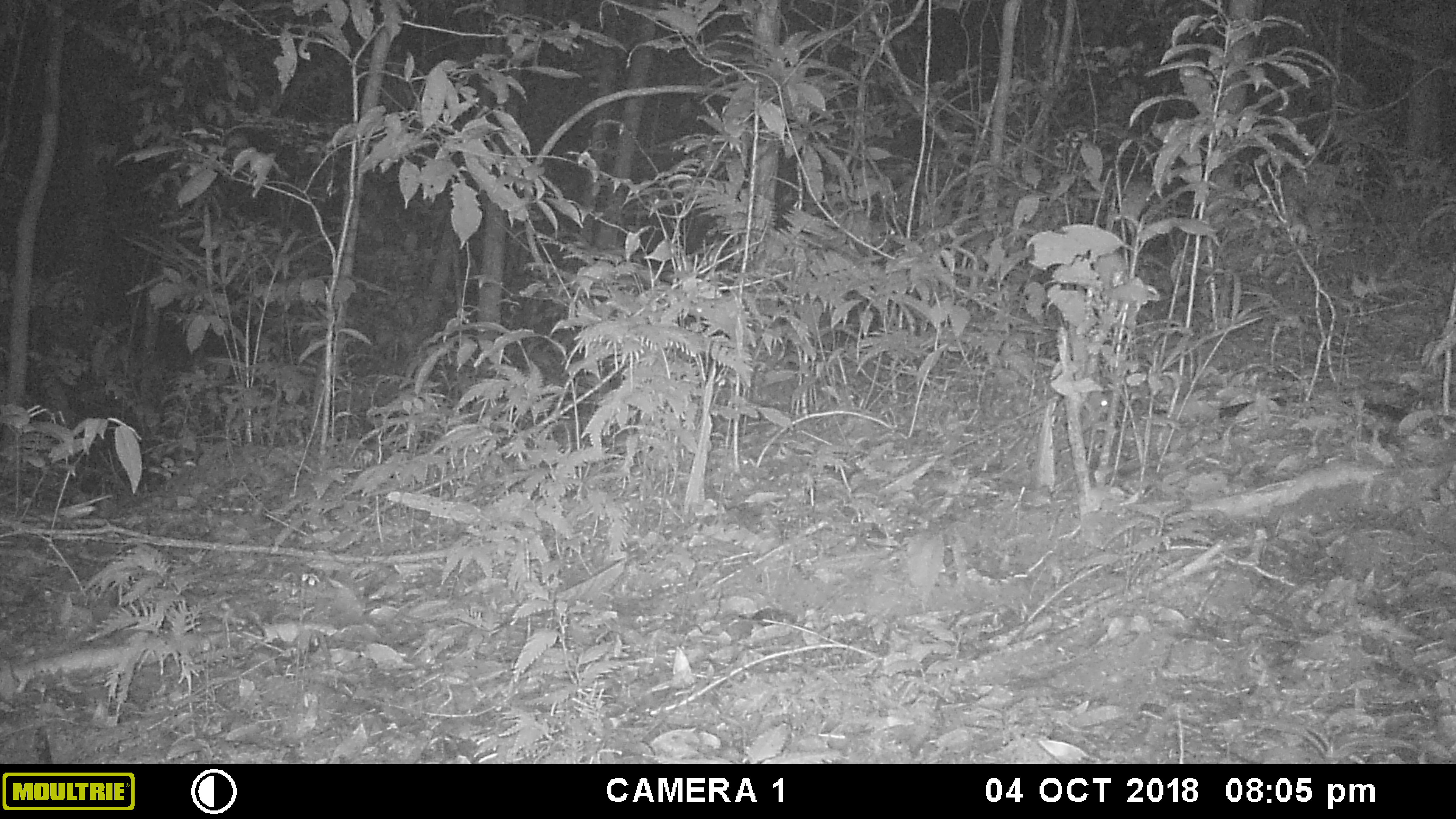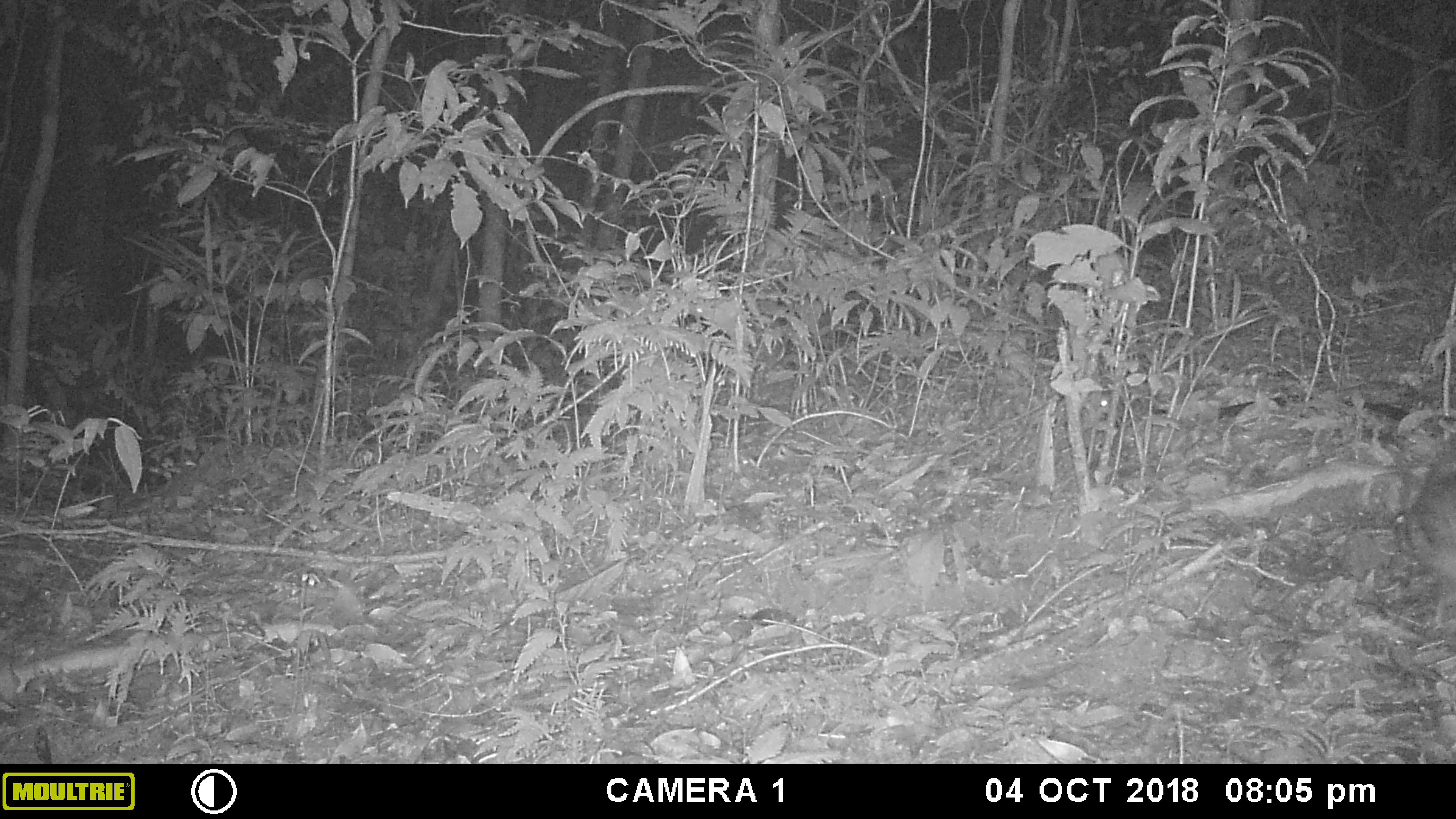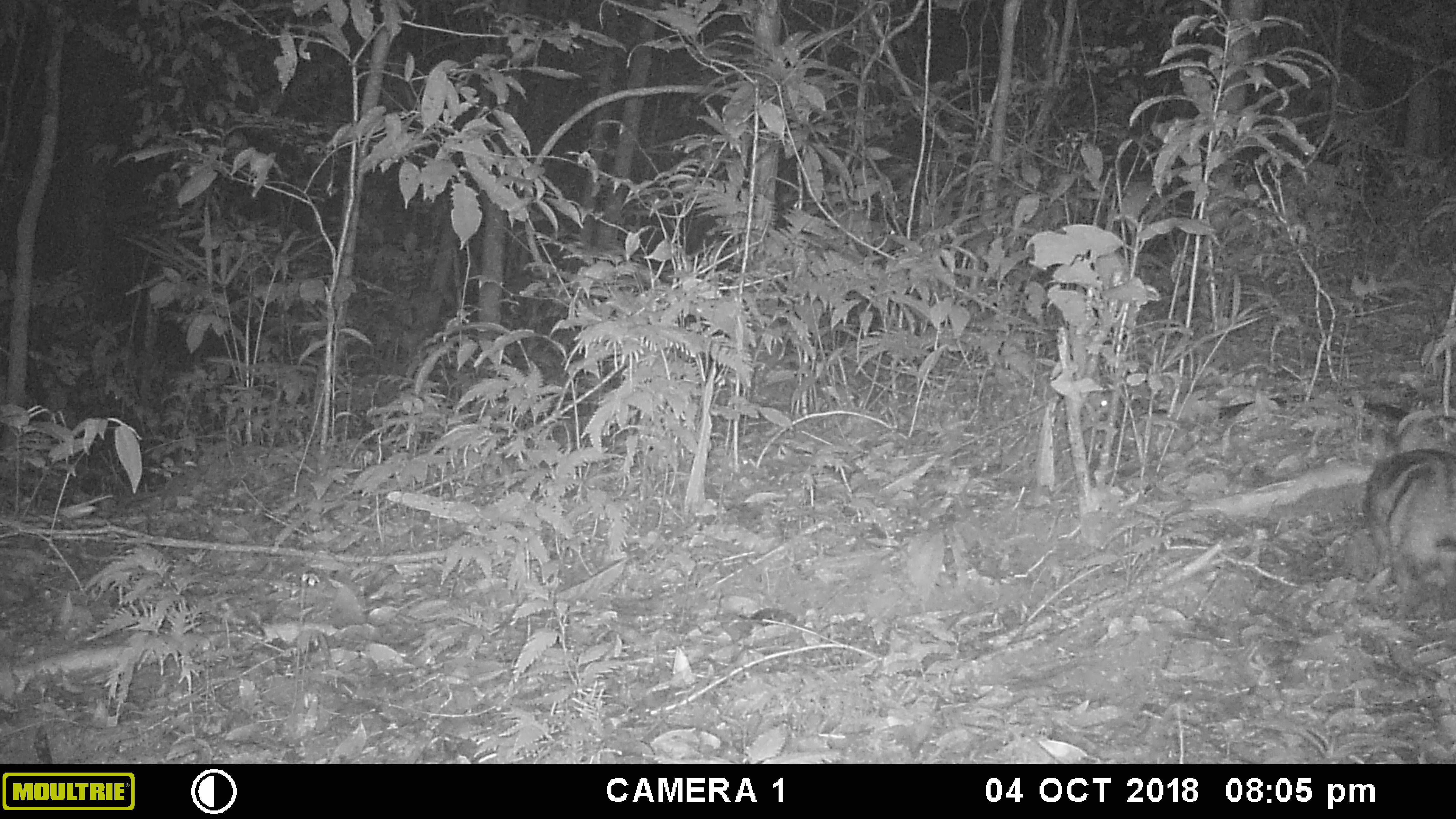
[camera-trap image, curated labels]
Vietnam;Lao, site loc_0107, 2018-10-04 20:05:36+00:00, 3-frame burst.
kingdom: Animalia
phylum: Chordata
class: Mammalia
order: Lagomorpha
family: Leporidae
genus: Nesolagus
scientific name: Nesolagus timminsi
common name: annamite striped rabbit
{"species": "annamite striped rabbit (Nesolagus timminsi)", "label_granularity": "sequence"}